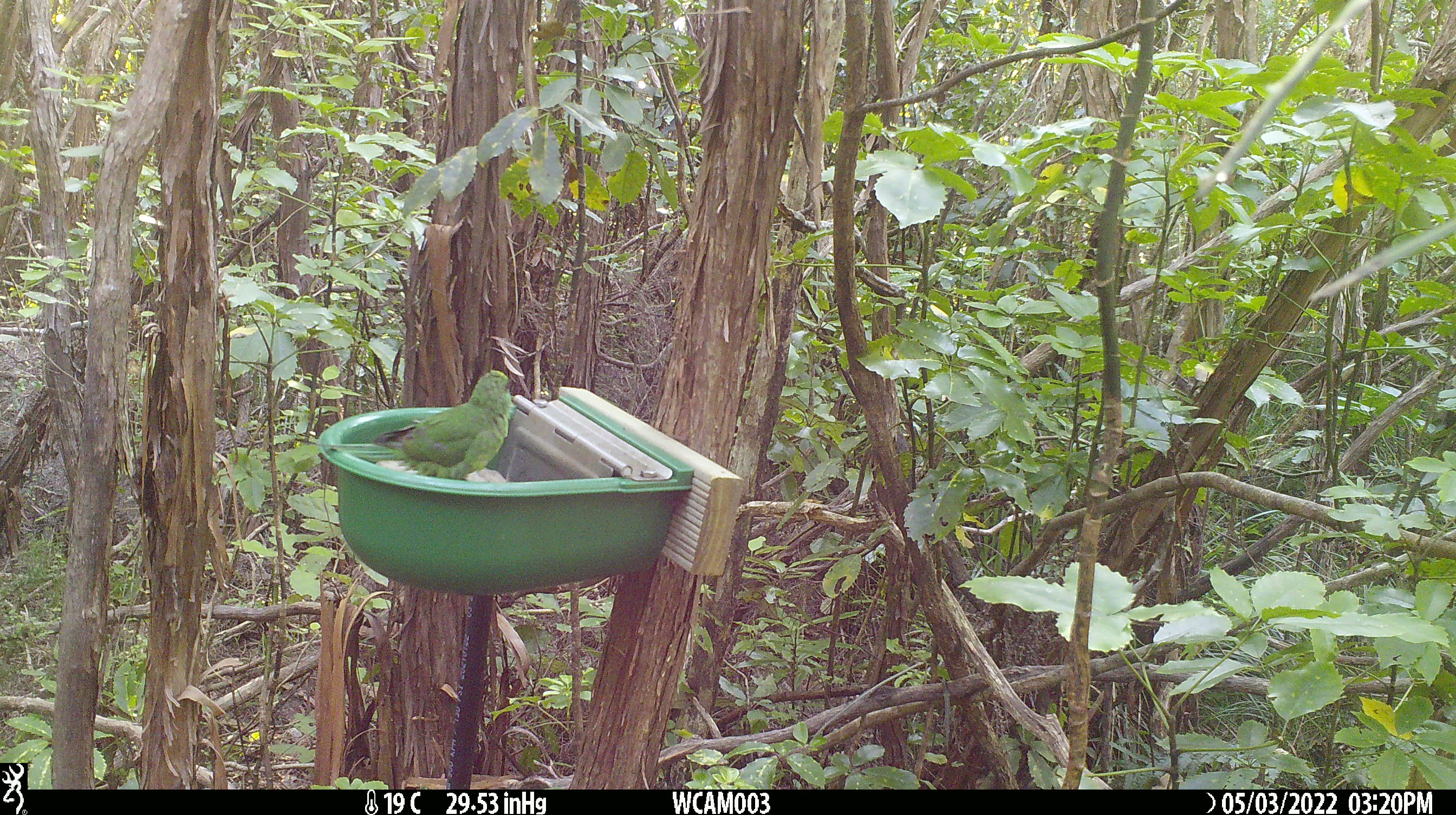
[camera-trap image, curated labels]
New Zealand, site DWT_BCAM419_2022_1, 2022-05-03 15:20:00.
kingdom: Animalia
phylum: Chordata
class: Aves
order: Psittaciformes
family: Psittaculidae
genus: Cyanoramphus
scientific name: Cyanoramphus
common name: parakeet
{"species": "parakeet (Cyanoramphus)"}